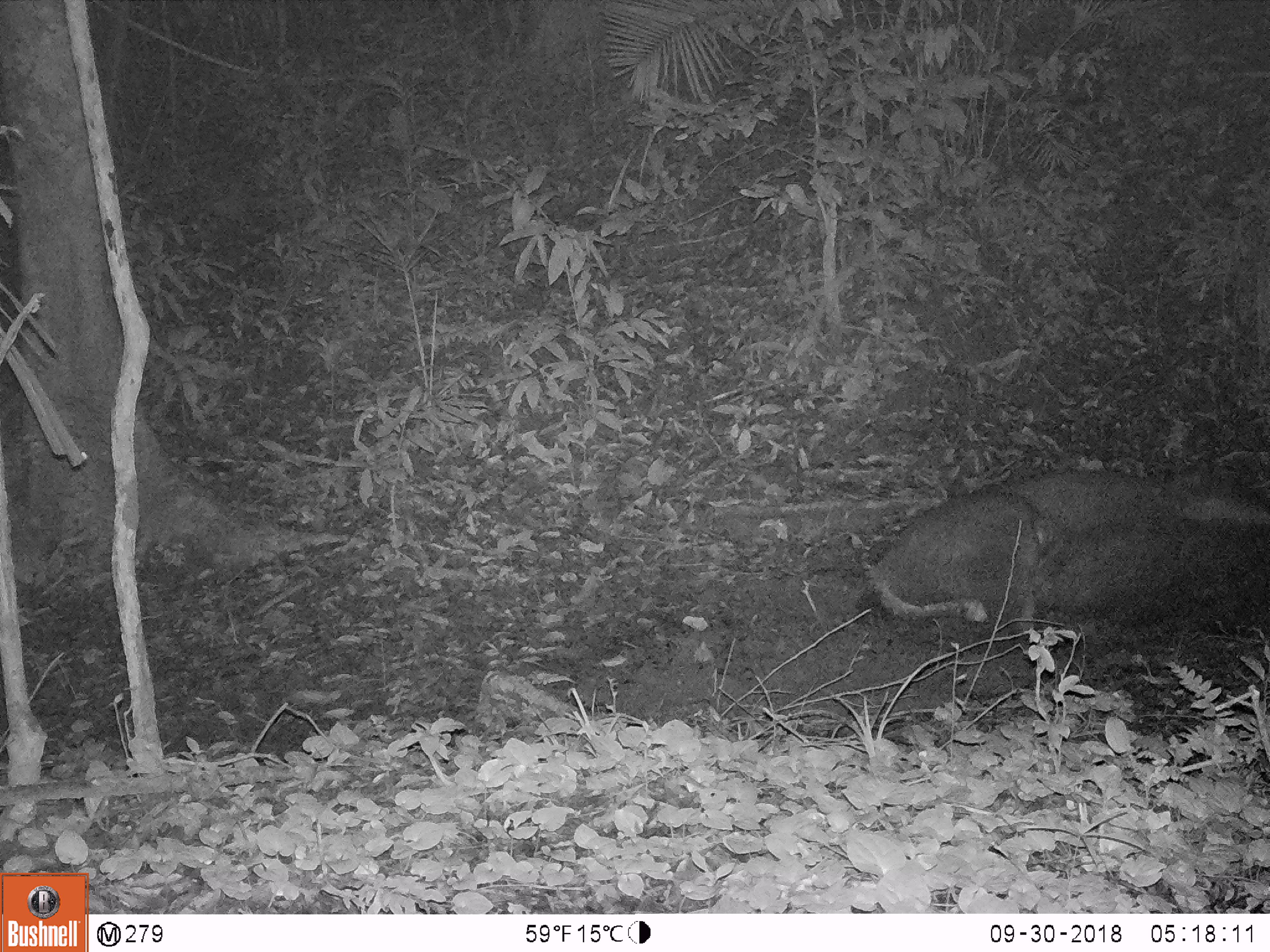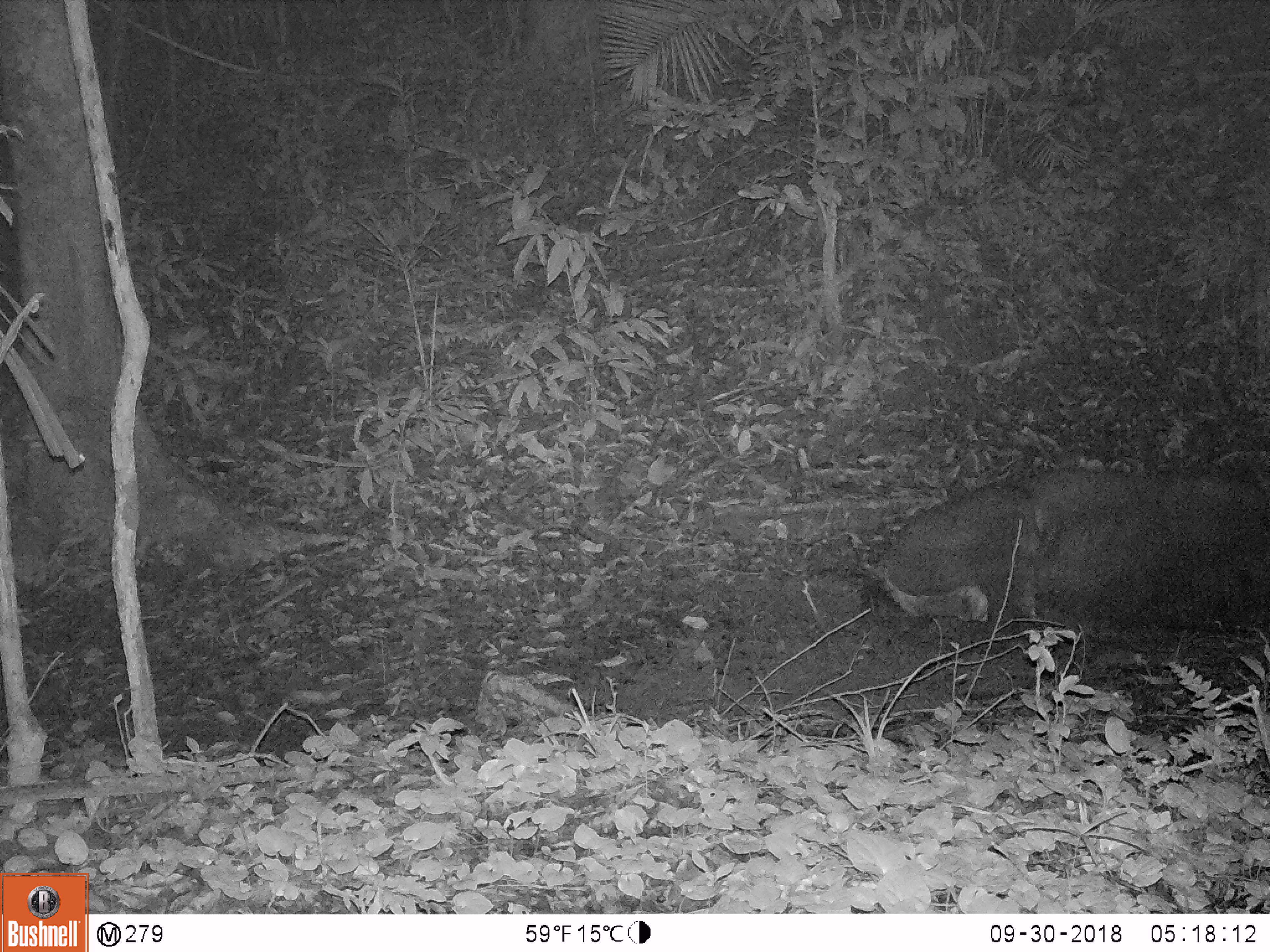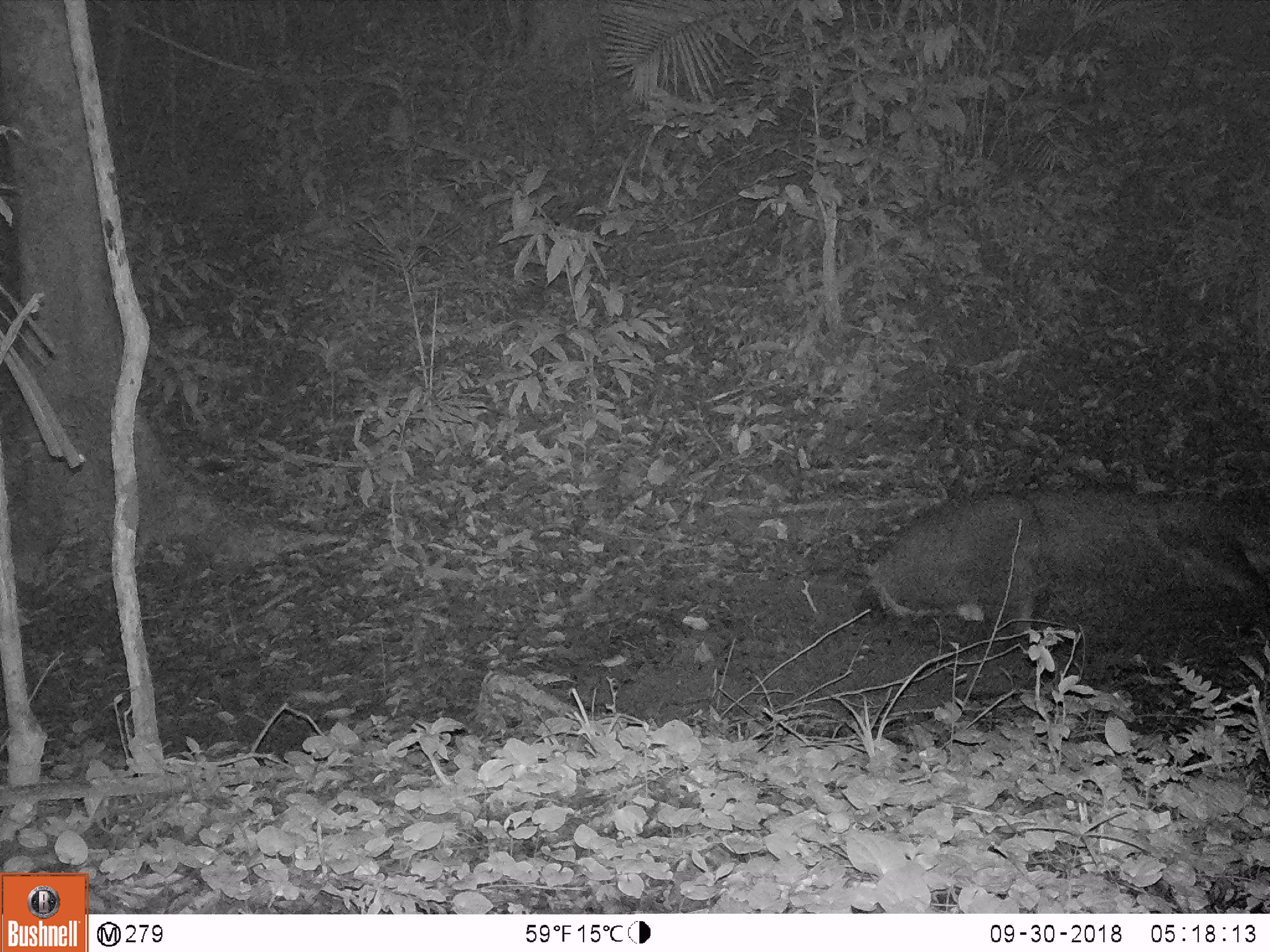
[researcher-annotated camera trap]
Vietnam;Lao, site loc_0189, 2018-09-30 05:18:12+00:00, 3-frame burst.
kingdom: Animalia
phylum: Chordata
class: Mammalia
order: Artiodactyla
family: Cervidae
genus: Rusa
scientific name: Rusa unicolor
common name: sambar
Sambar (Rusa unicolor). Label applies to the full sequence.